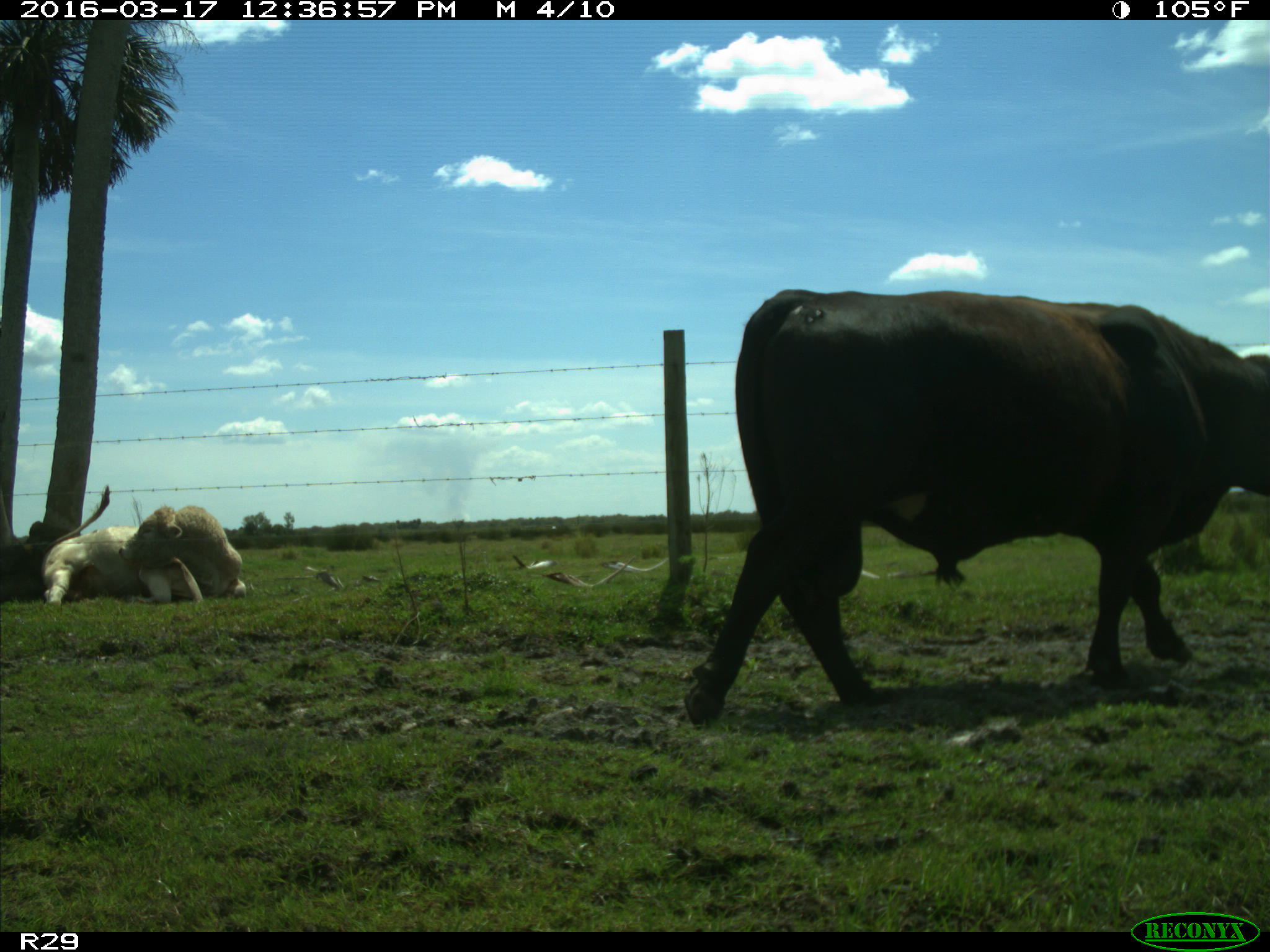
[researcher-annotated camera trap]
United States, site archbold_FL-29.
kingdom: Animalia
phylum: Chordata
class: Mammalia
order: Artiodactyla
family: Bovidae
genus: Bos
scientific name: Bos taurus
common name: domestic cow